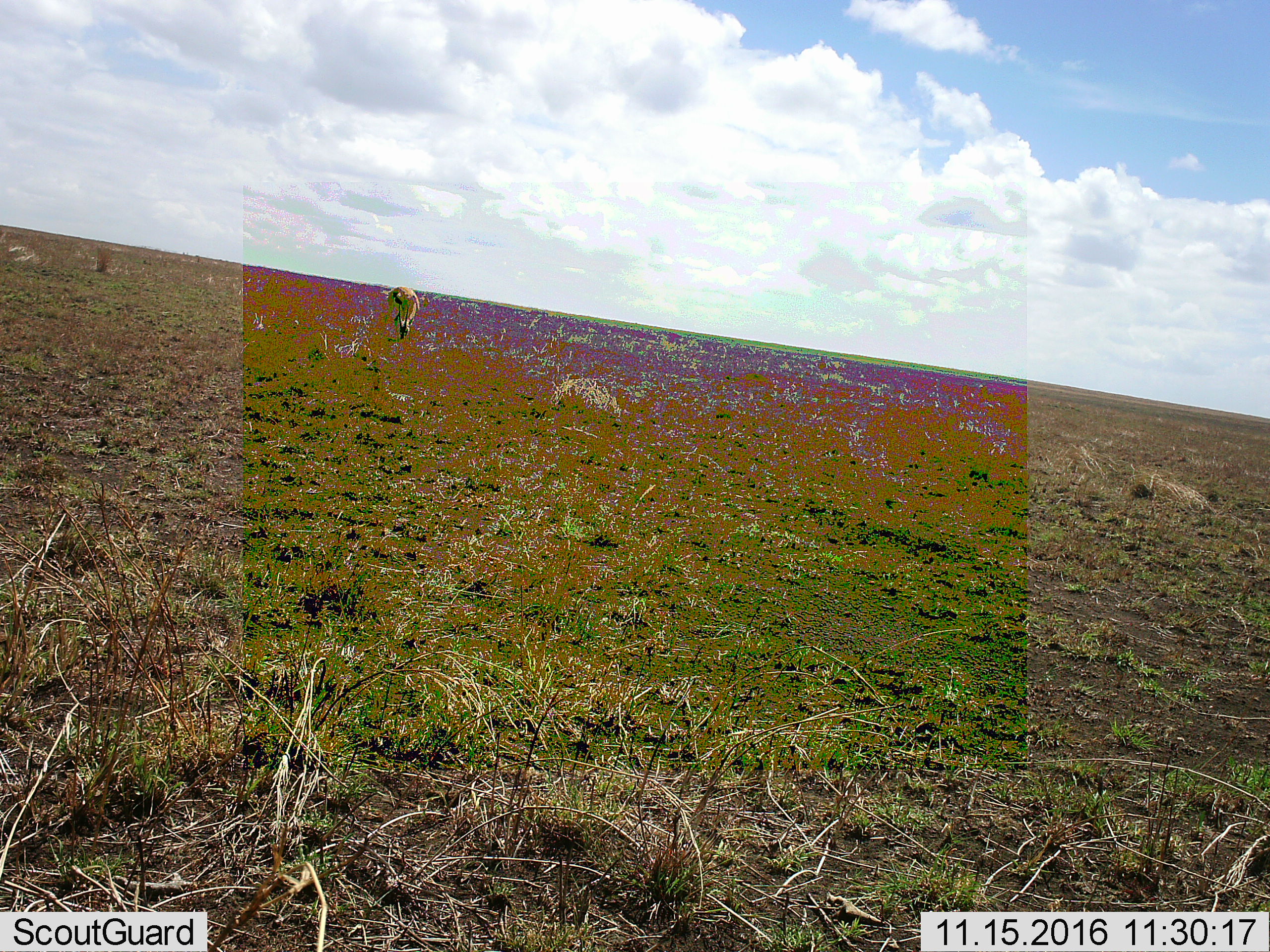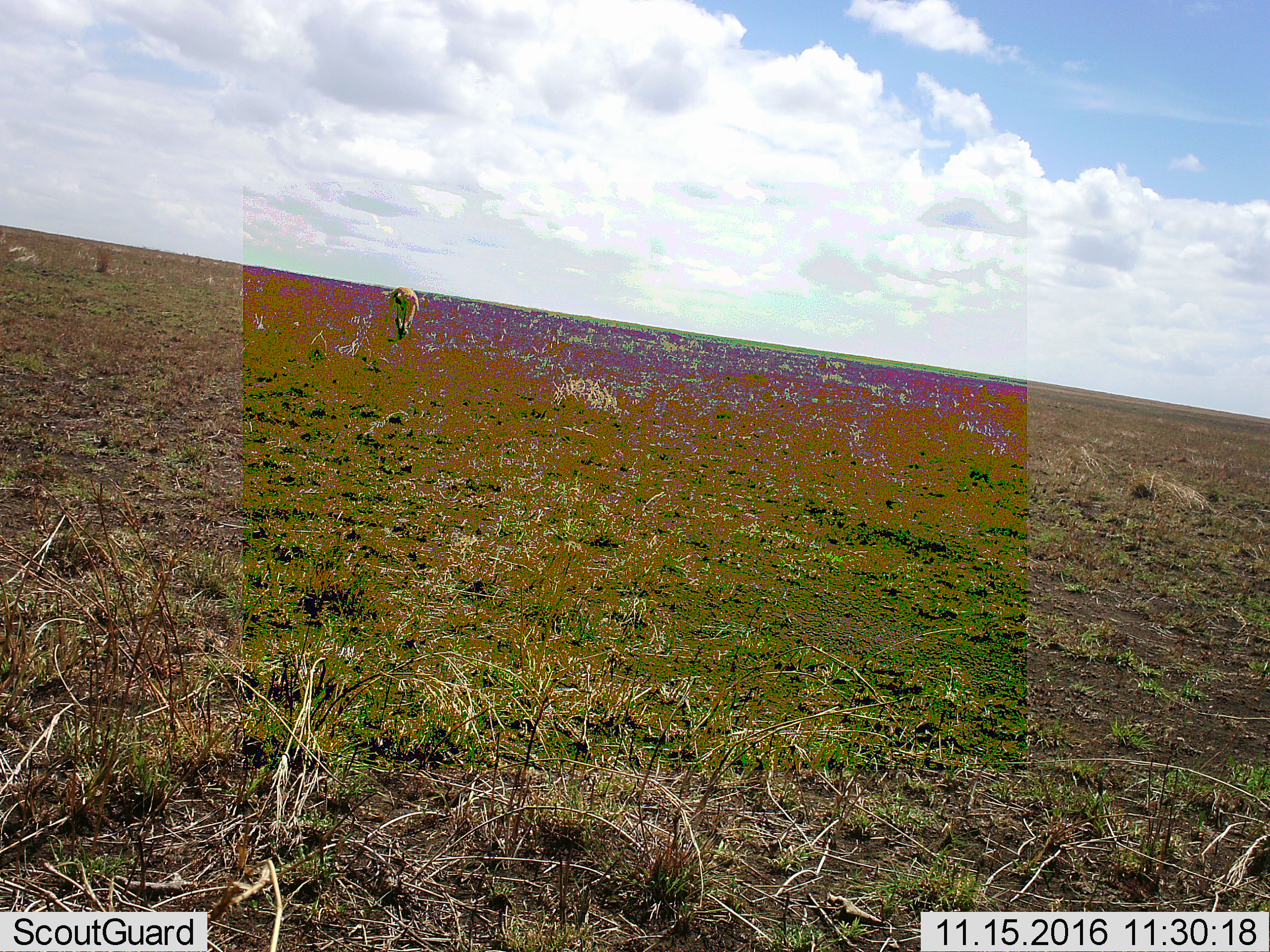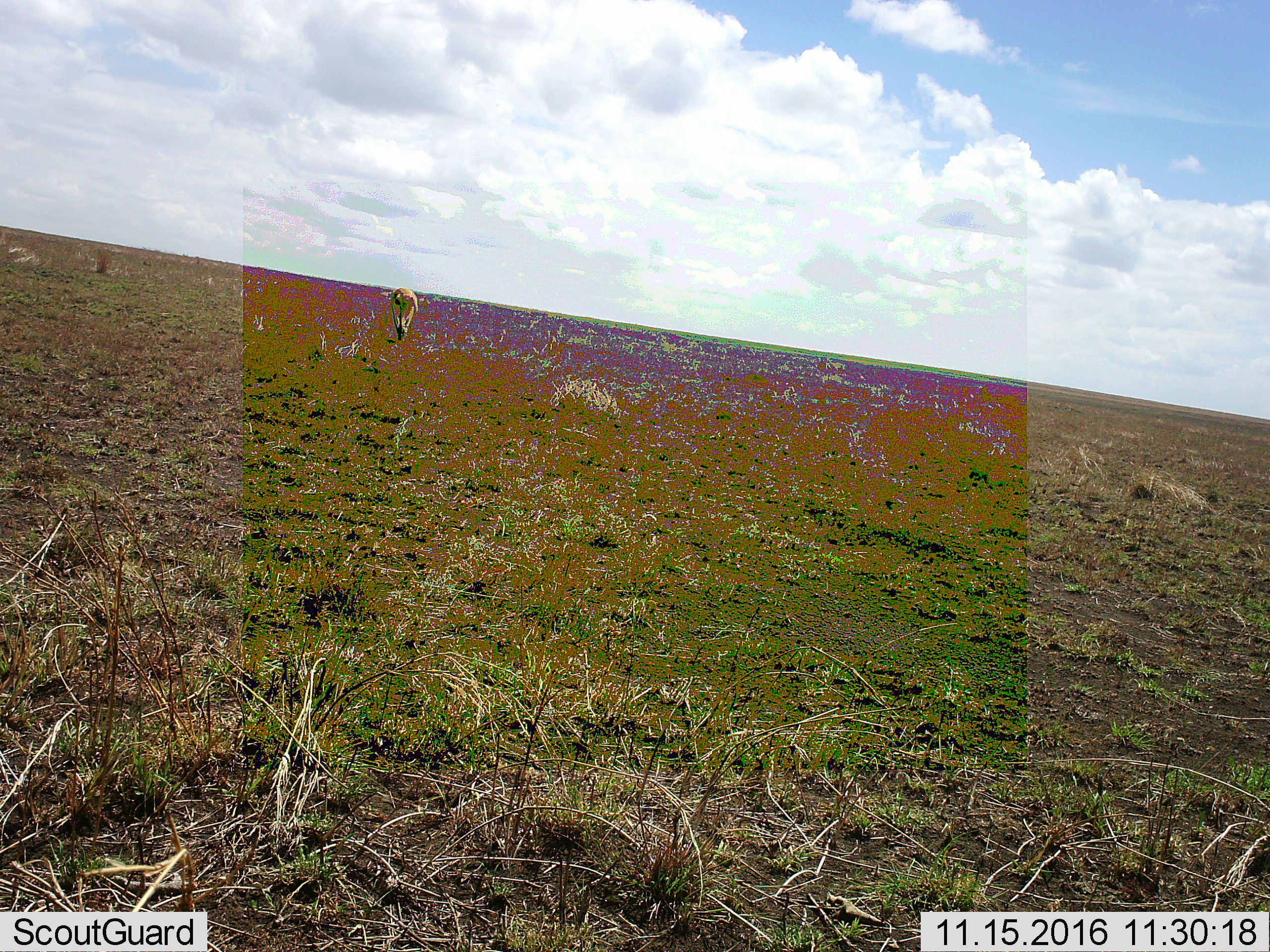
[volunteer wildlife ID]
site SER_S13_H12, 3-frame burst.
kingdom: Animalia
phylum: Chordata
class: Mammalia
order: Artiodactyla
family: Bovidae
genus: Eudorcas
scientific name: Eudorcas thomsonii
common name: thomson's gazelle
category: gazellethomsons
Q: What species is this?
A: Gazellethomsons (thomson's gazelle) (Eudorcas thomsonii).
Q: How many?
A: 1.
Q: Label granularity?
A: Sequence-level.